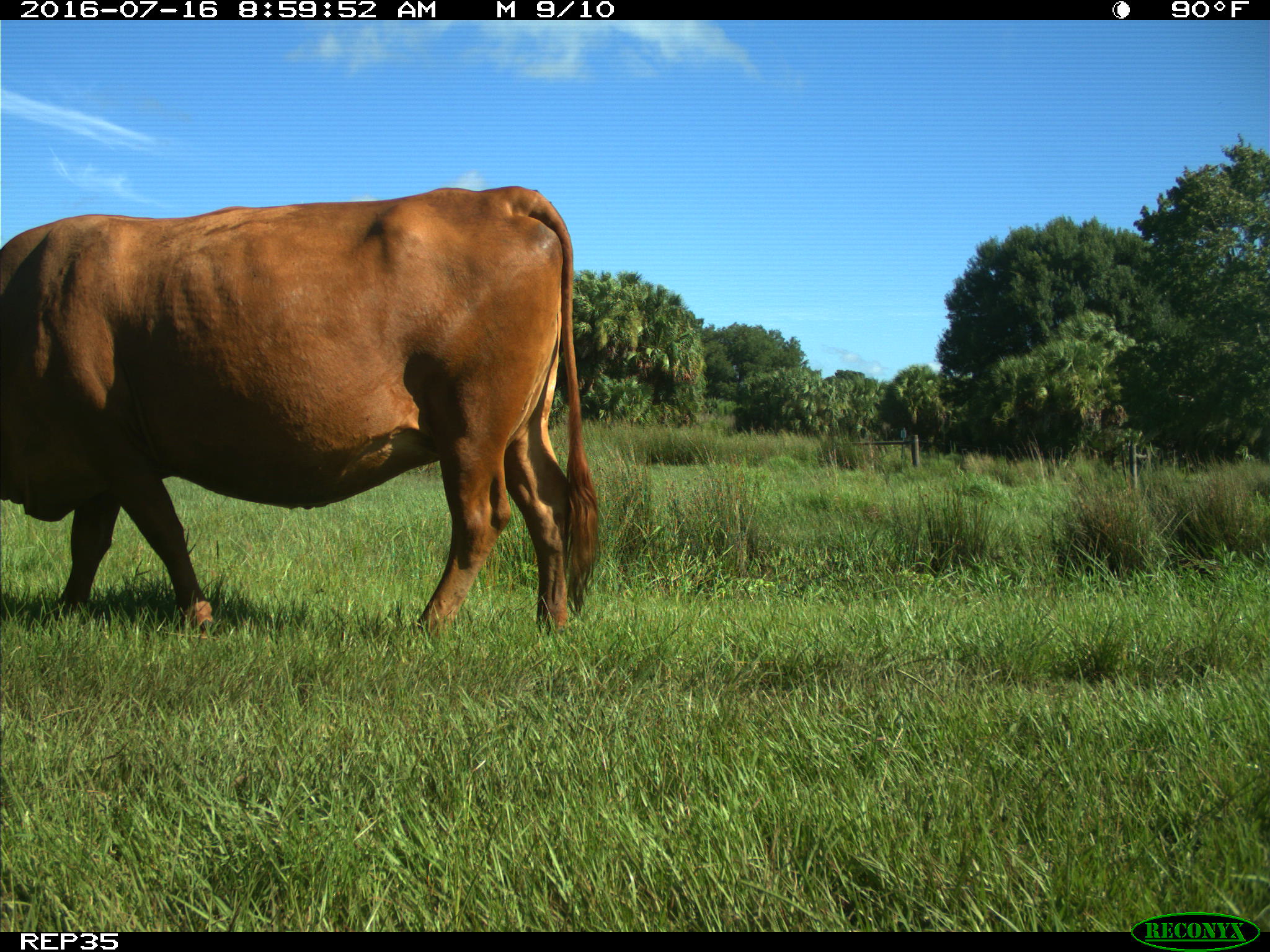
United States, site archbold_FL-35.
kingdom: Animalia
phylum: Chordata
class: Mammalia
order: Artiodactyla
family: Bovidae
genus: Bos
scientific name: Bos taurus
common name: domestic cow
Bos taurus (domestic cow).